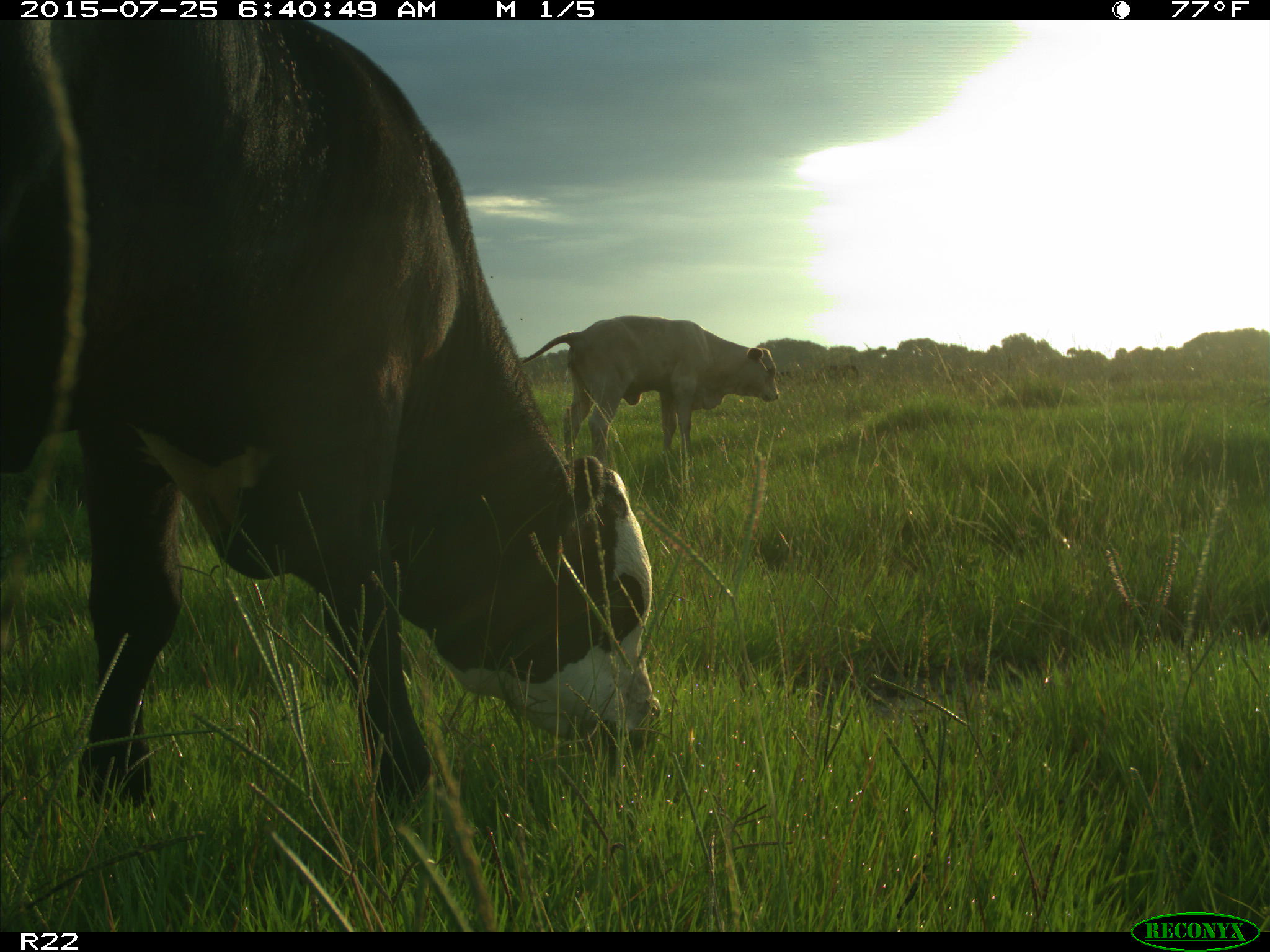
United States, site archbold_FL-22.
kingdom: Animalia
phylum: Chordata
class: Mammalia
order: Artiodactyla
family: Bovidae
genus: Bos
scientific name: Bos taurus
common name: domestic cow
Bos taurus (domestic cow).